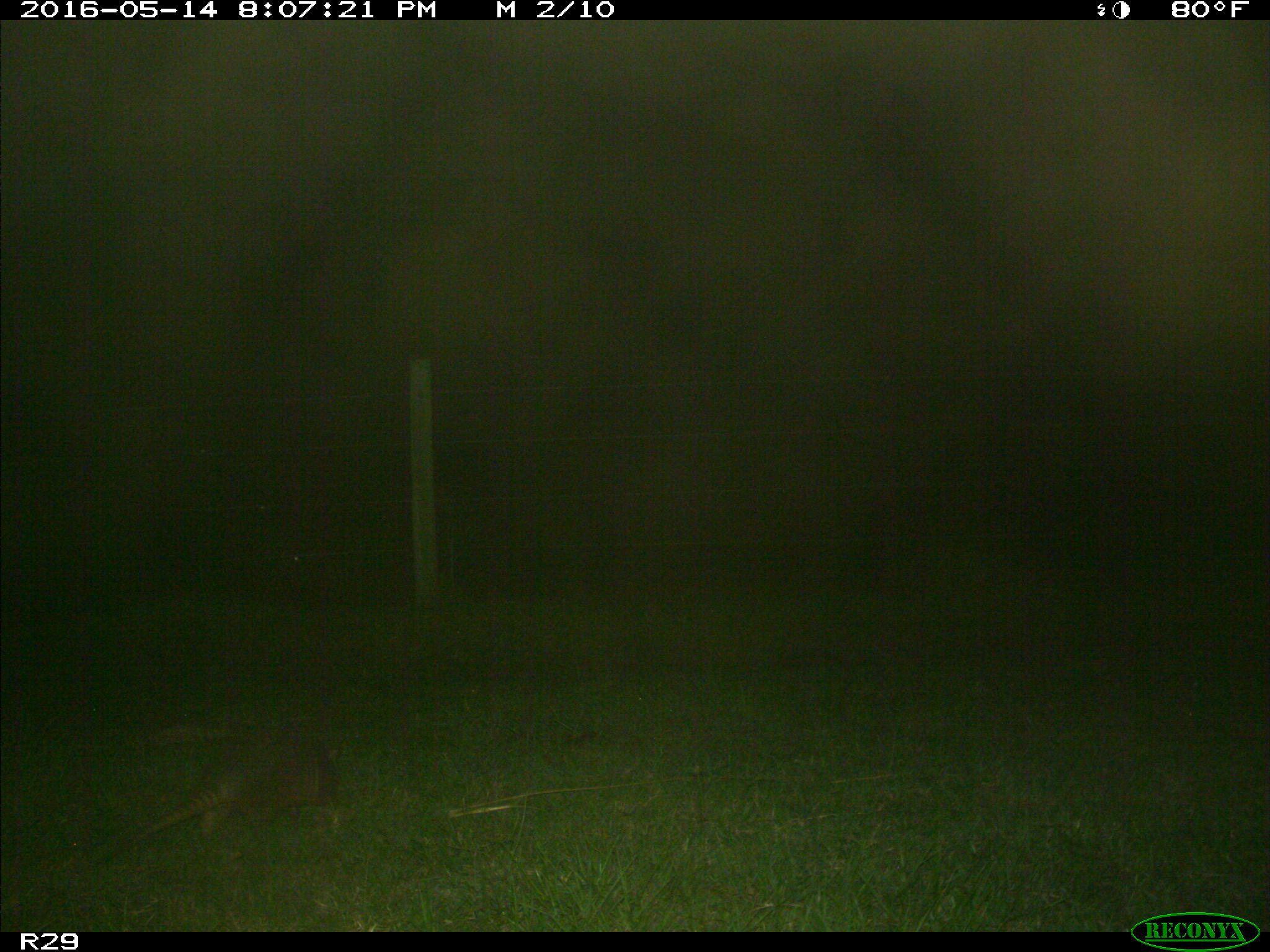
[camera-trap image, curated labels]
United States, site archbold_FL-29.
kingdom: Animalia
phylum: Chordata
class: Mammalia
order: Cingulata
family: Dasypodidae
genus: Dasypus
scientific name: Dasypus novemcinctus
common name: nine-banded armadillo